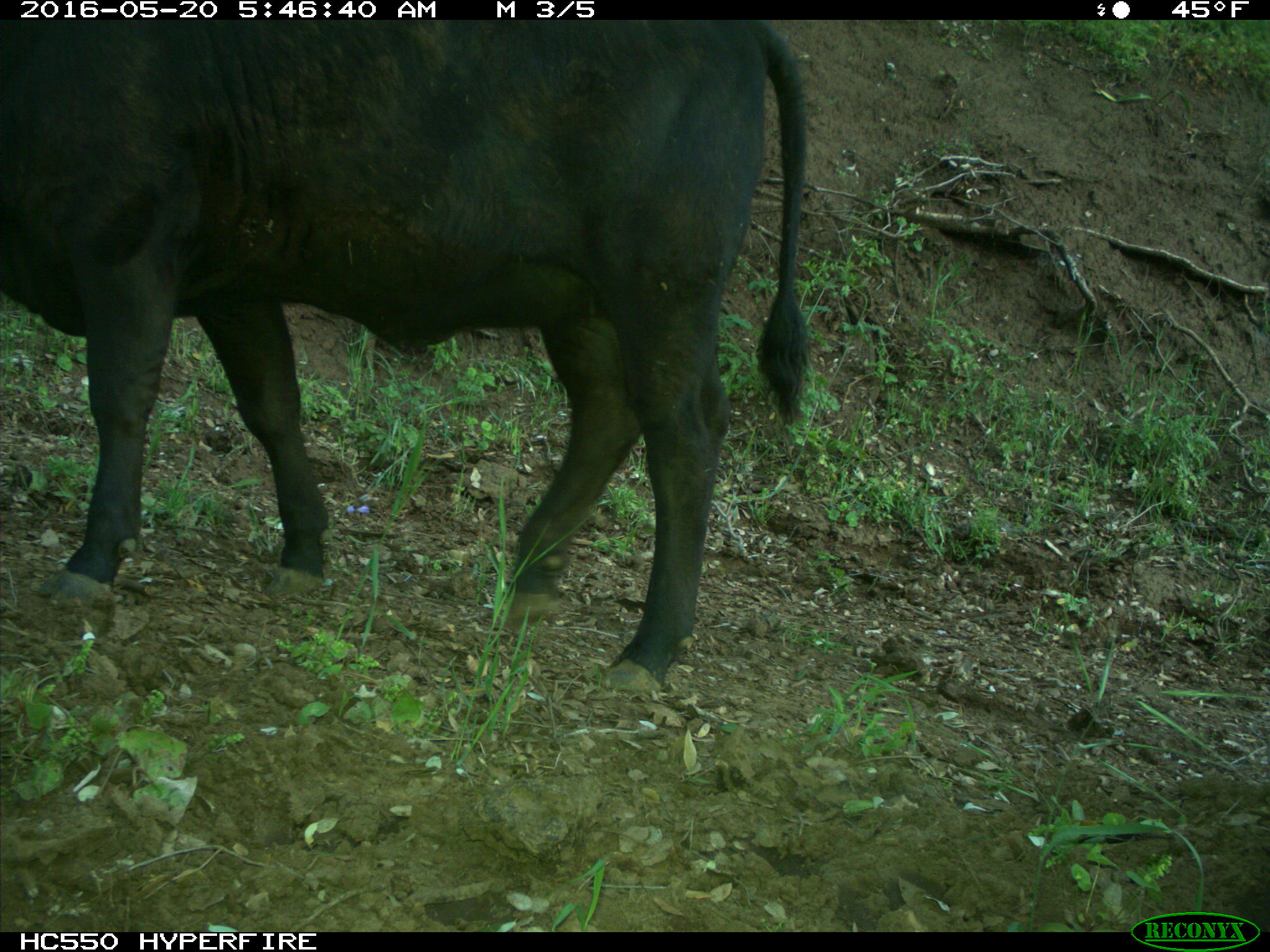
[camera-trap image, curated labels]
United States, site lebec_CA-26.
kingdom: Animalia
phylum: Chordata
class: Mammalia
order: Artiodactyla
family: Bovidae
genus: Bos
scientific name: Bos taurus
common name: domestic cow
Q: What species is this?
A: Bos taurus (domestic cow).